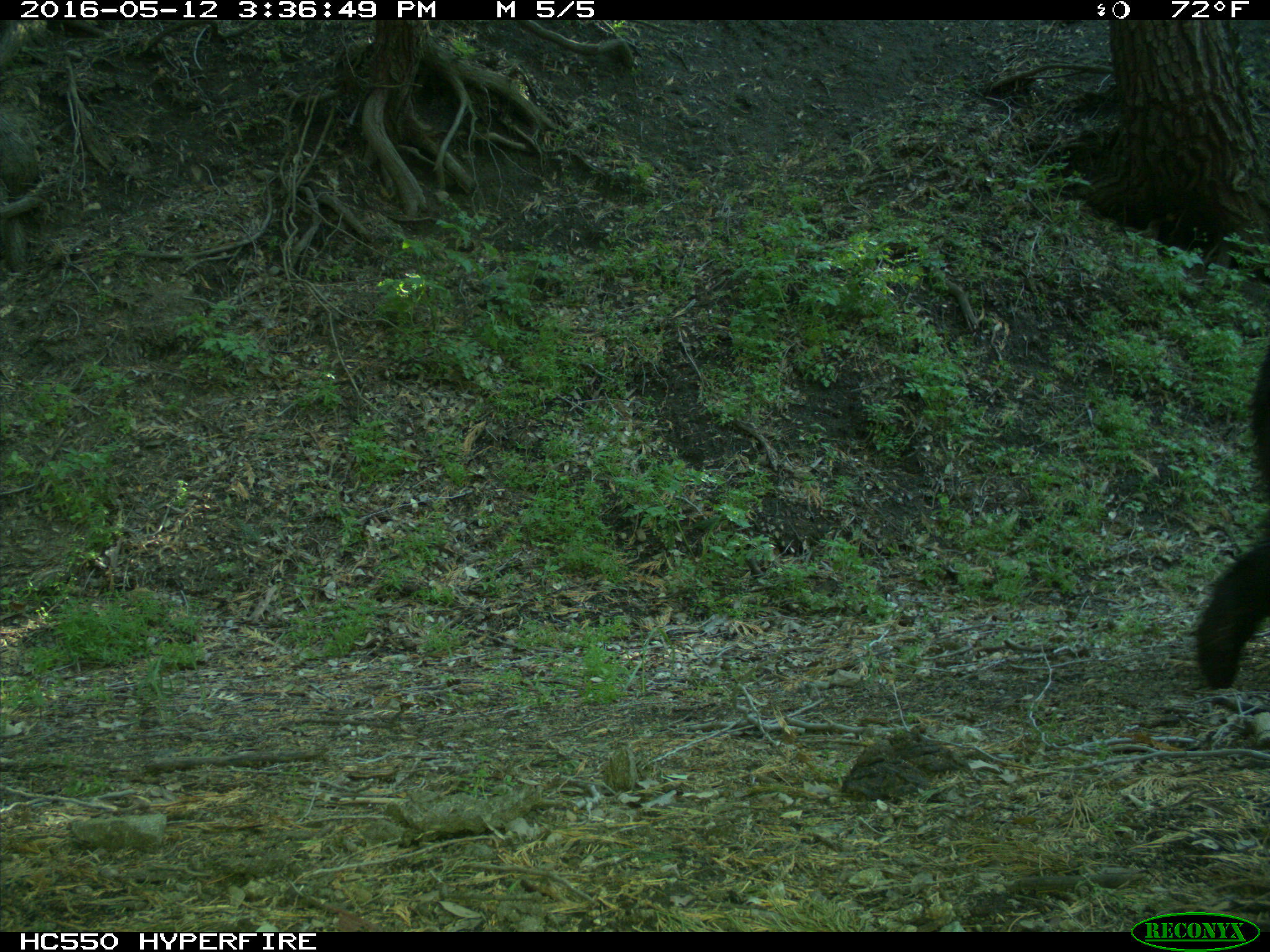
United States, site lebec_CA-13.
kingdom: Animalia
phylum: Chordata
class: Mammalia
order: Carnivora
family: Ursidae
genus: Ursus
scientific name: Ursus americanus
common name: american black bear